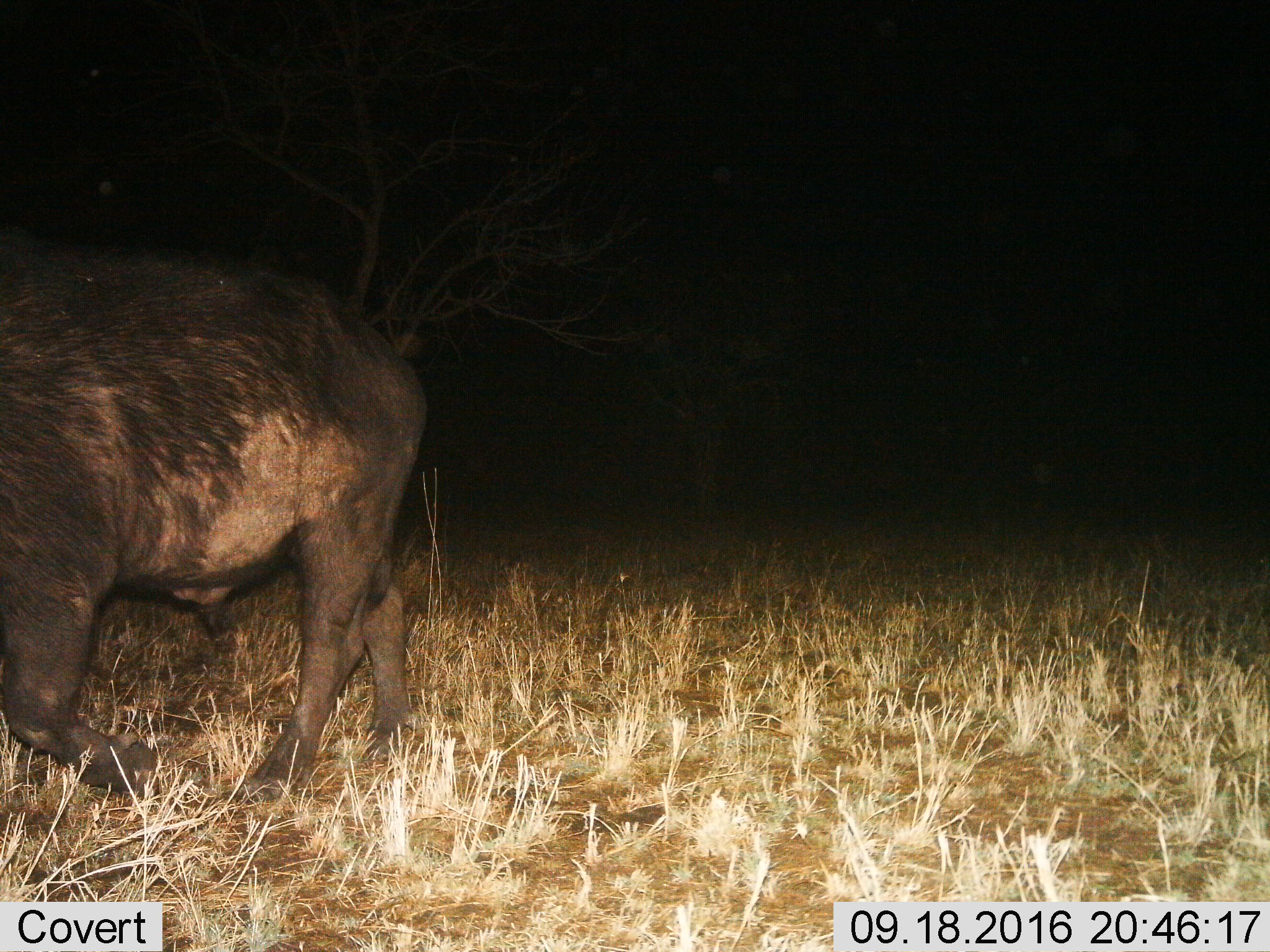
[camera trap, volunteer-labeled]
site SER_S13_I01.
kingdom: Animalia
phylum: Chordata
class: Mammalia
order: Artiodactyla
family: Bovidae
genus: Syncerus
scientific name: Syncerus caffer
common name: african buffalo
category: buffalo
Buffalo (african buffalo) (Syncerus caffer), count 1. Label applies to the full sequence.